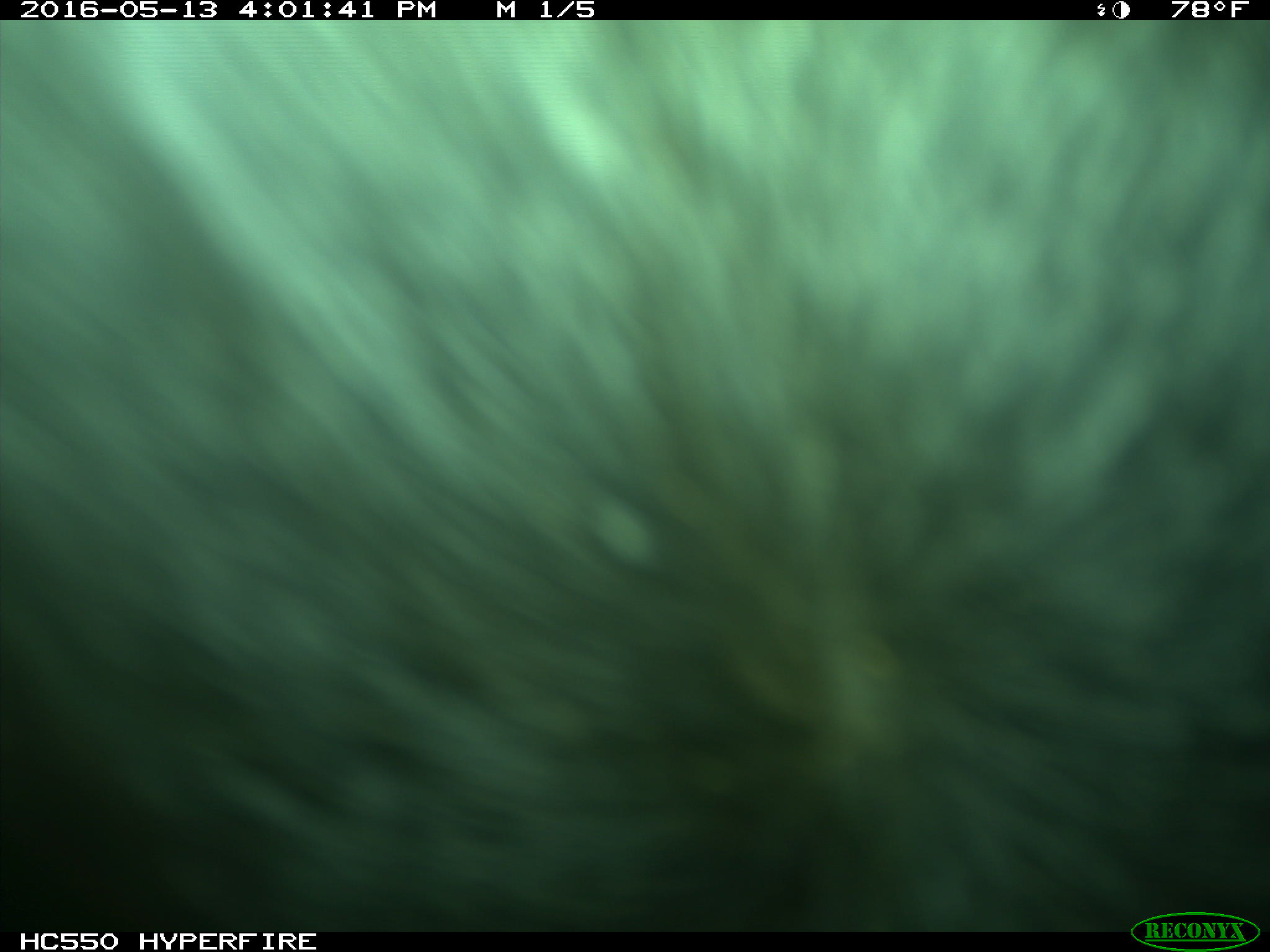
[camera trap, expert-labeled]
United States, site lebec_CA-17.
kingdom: Animalia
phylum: Chordata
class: Mammalia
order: Artiodactyla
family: Bovidae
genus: Bos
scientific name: Bos taurus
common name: domestic cow